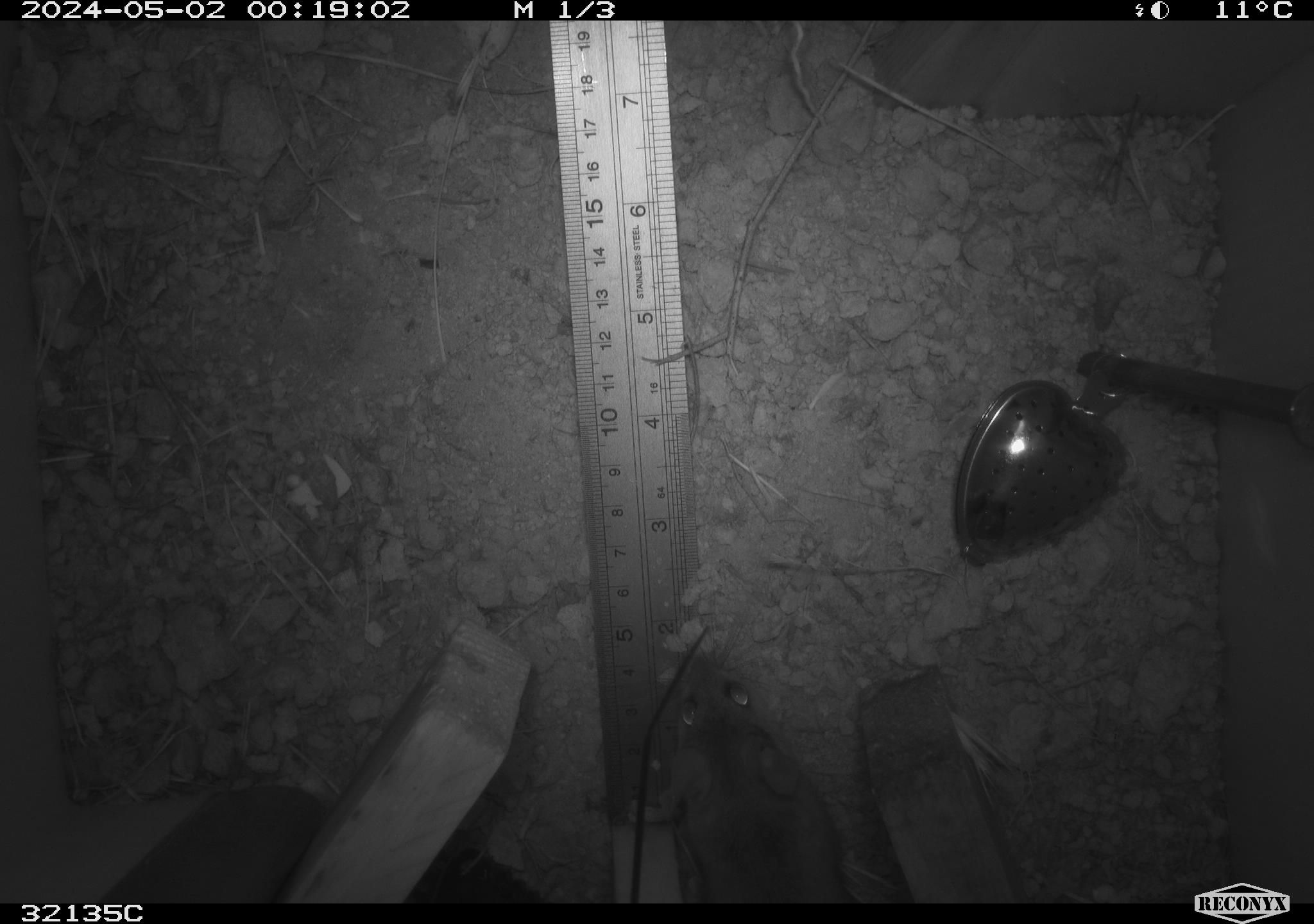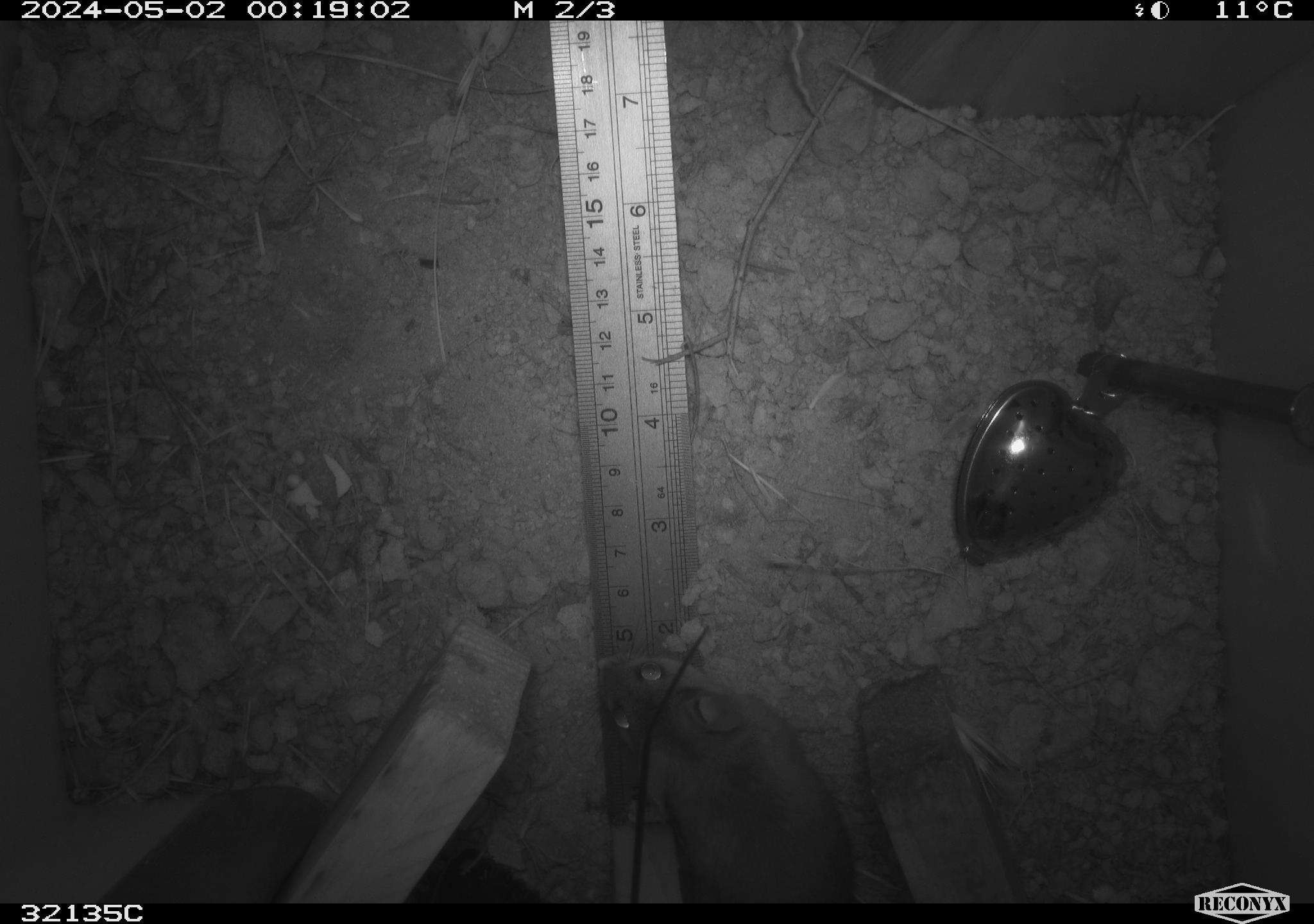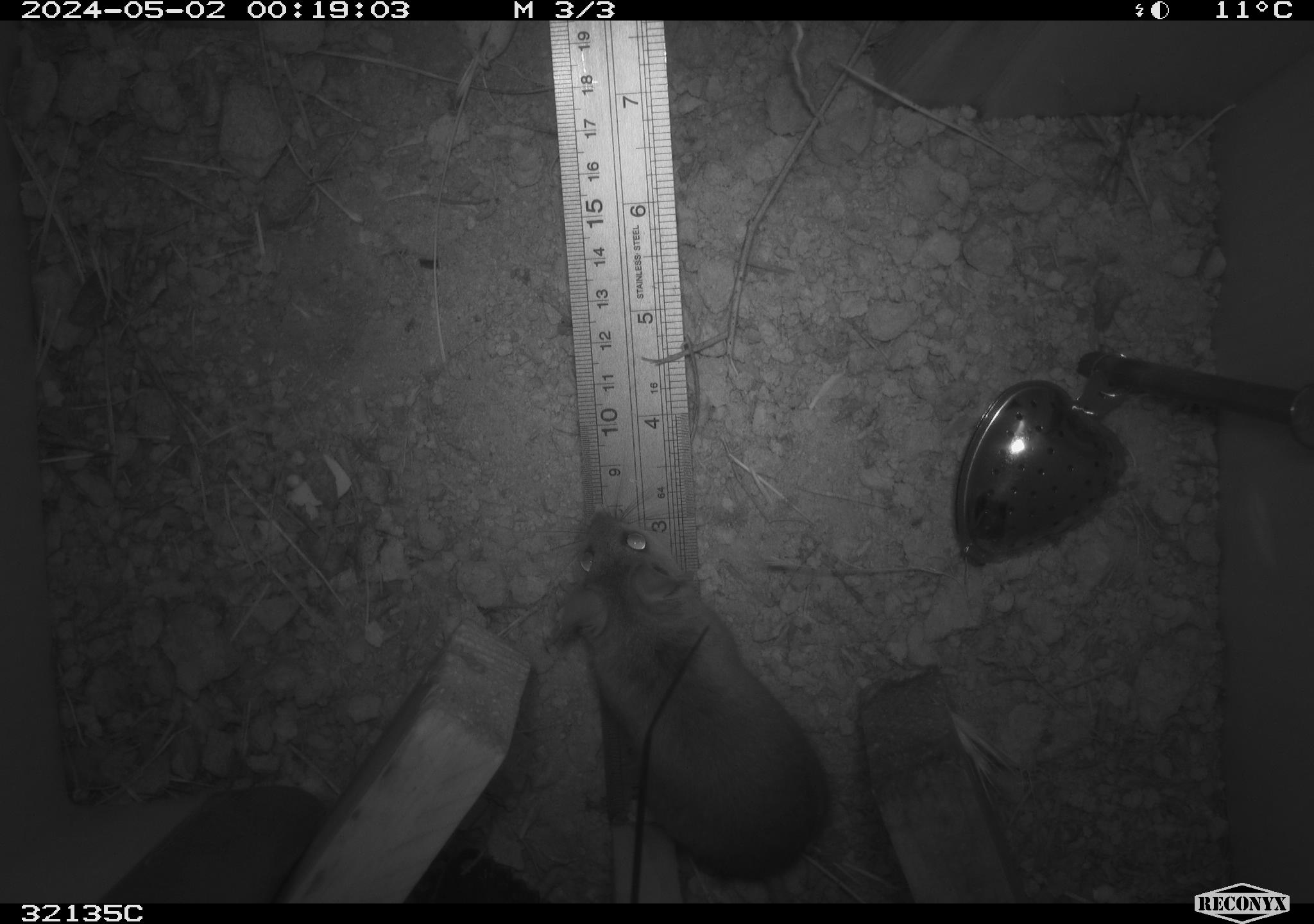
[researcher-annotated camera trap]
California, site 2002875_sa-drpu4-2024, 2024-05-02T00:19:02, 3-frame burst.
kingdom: Animalia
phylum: Chordata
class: Mammalia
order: Rodentia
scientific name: Rodentia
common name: rodent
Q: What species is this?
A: Rodent (Rodentia).